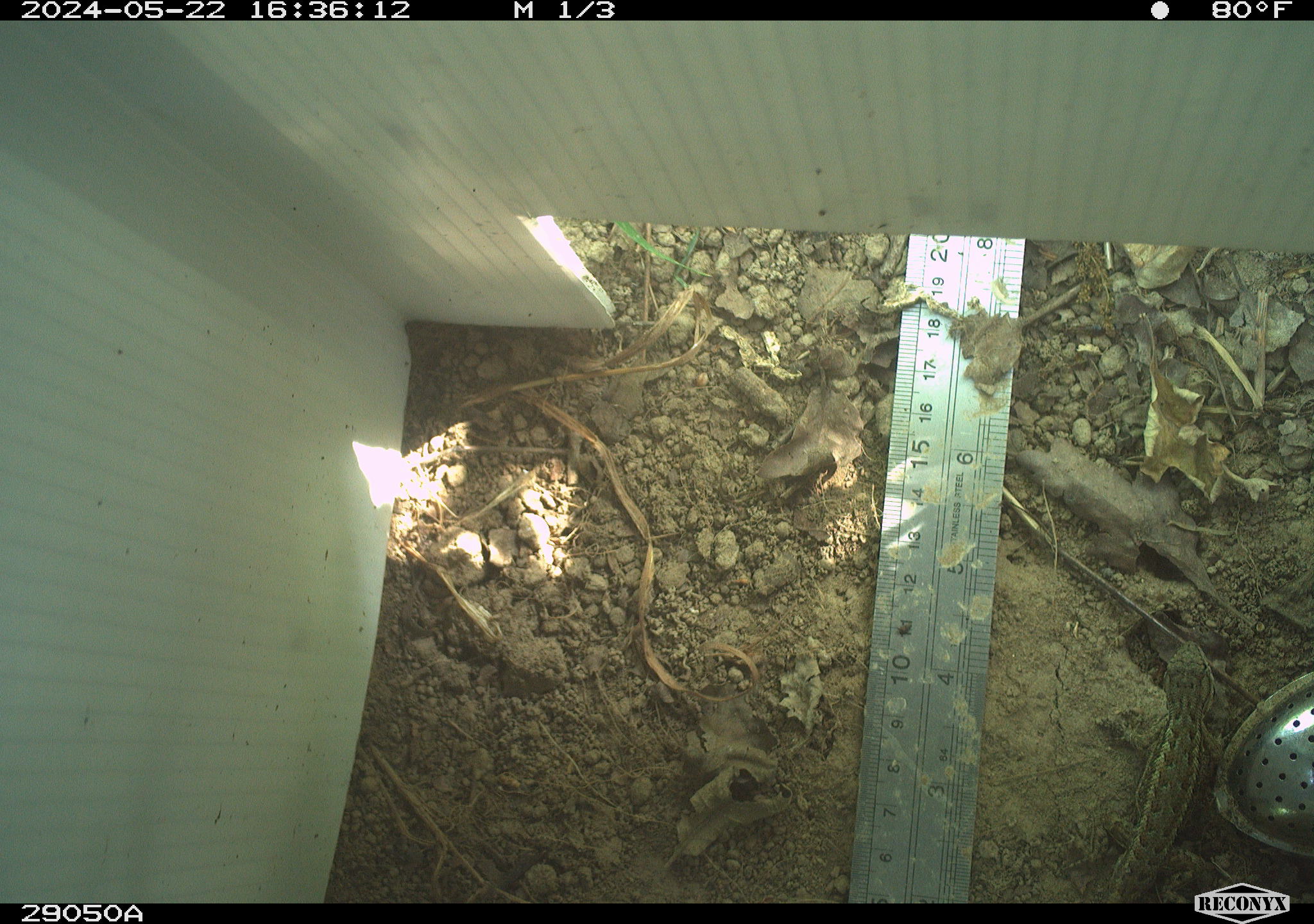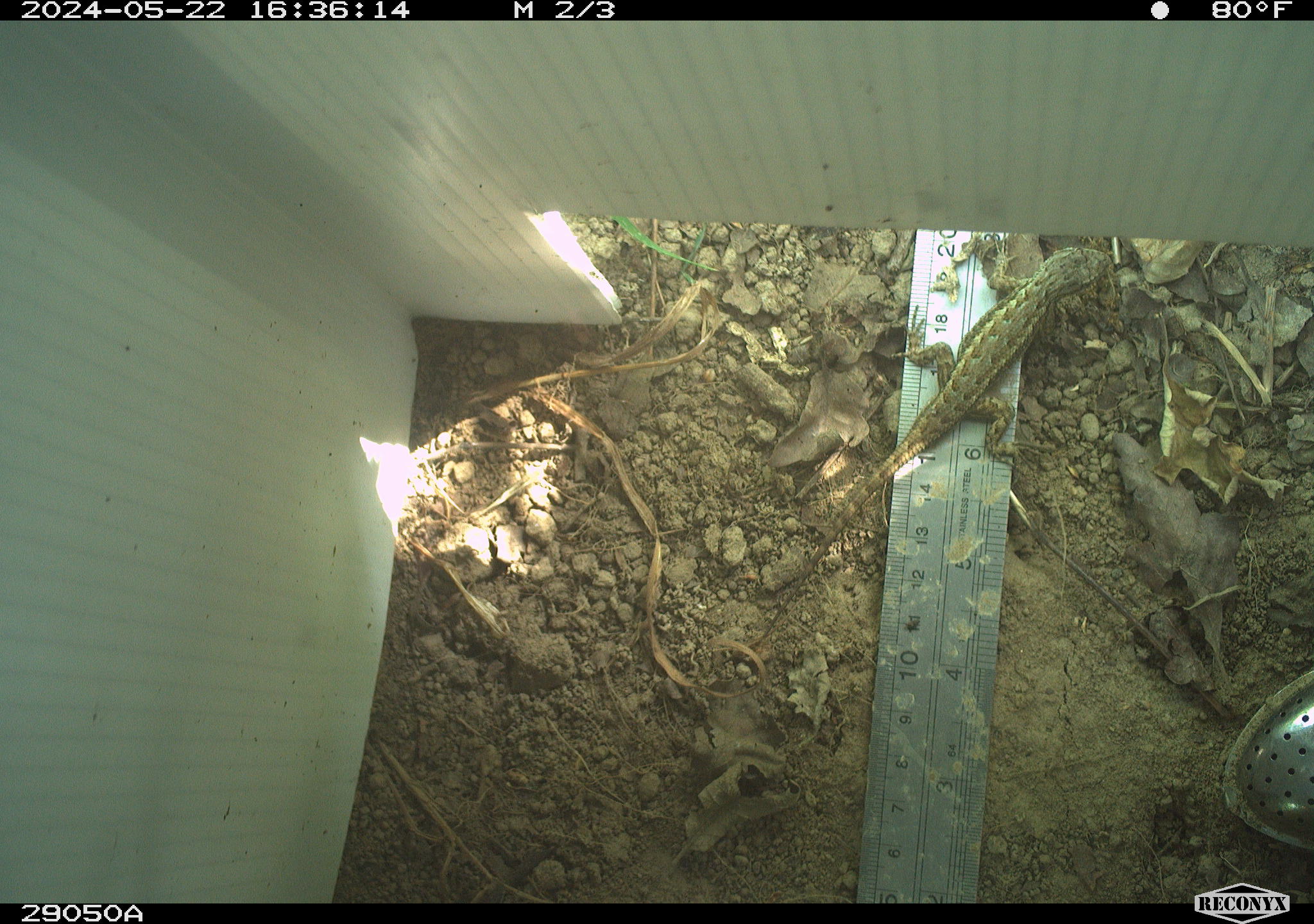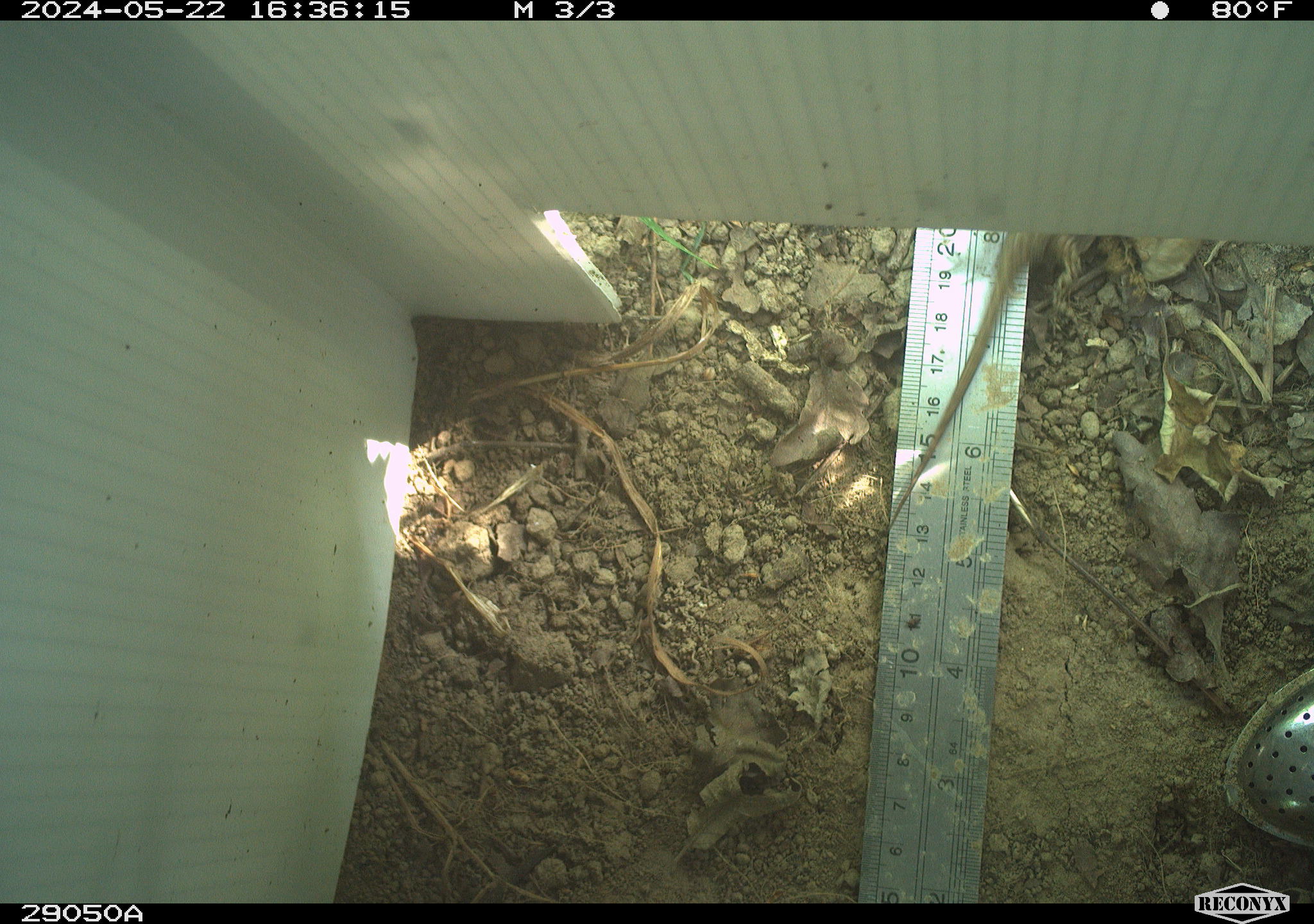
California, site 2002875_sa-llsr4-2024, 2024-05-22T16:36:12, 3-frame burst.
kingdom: Animalia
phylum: Chordata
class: Reptilia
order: Squamata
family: Phrynosomatidae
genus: Sceloporus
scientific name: Sceloporus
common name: spiny lizards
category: sceloporus species